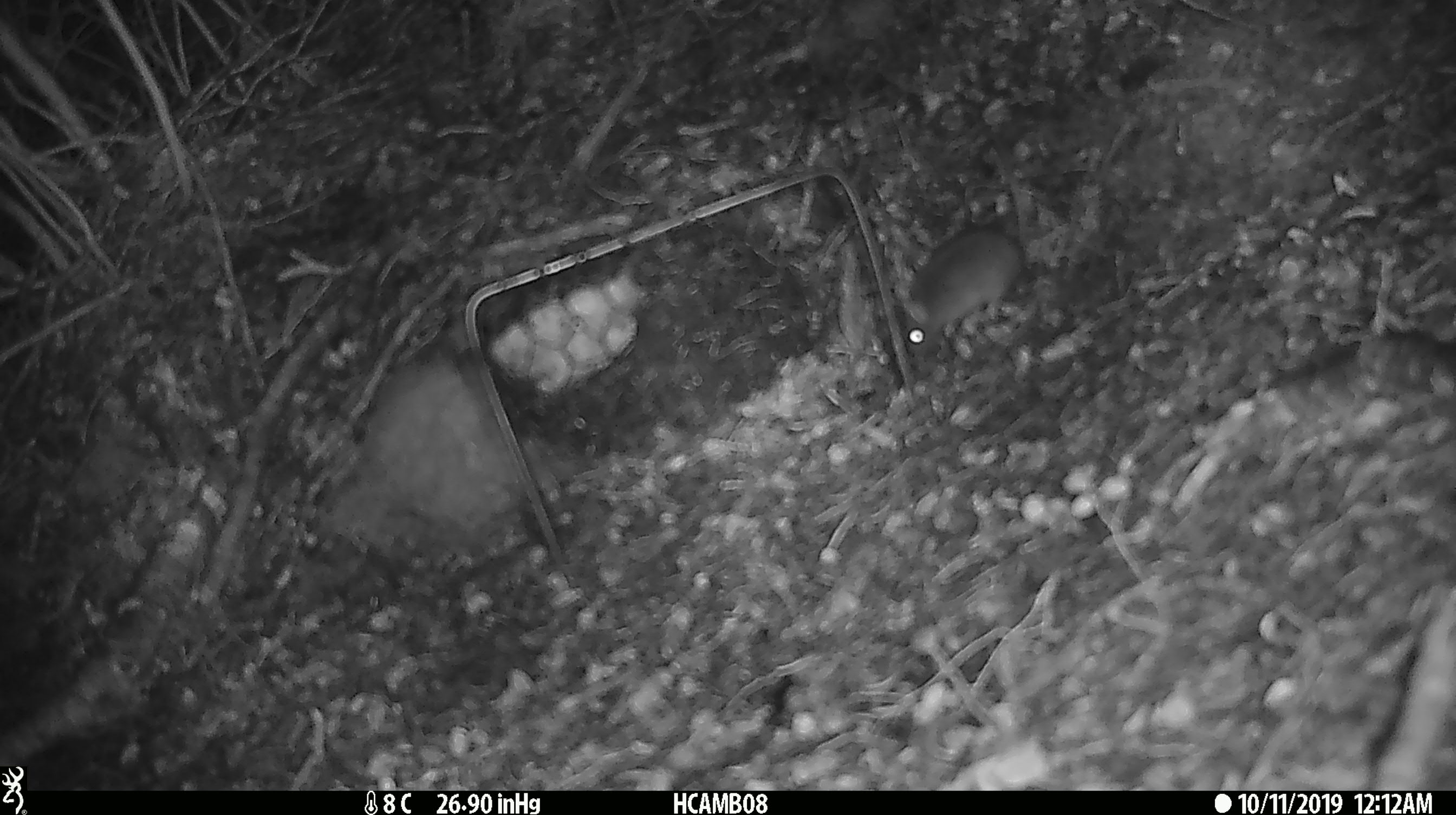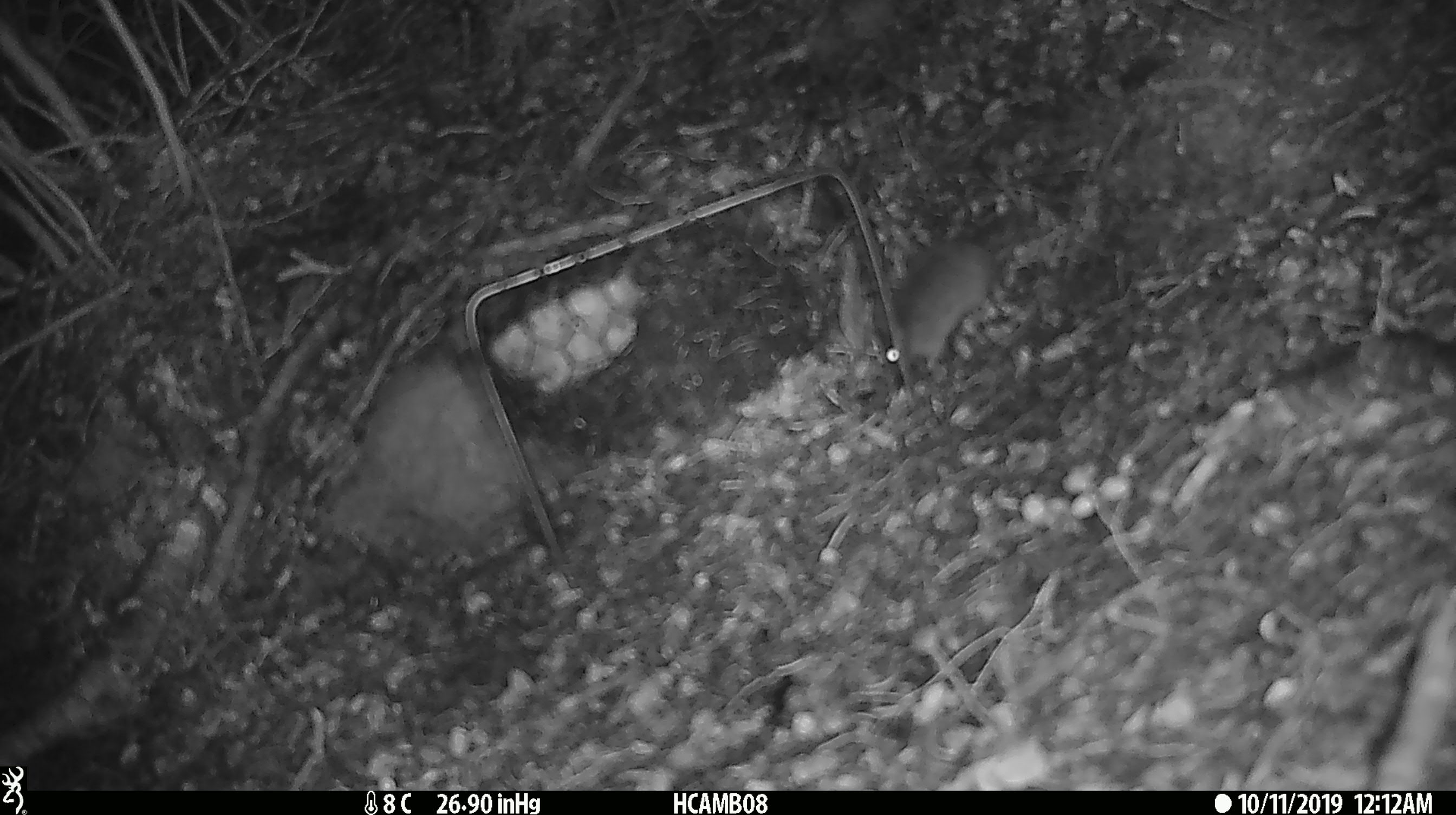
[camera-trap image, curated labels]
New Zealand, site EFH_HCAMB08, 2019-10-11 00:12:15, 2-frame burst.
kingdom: Animalia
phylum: Chordata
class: Mammalia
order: Rodentia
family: Muridae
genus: Mus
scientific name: Mus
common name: mouse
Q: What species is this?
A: Mouse (Mus).